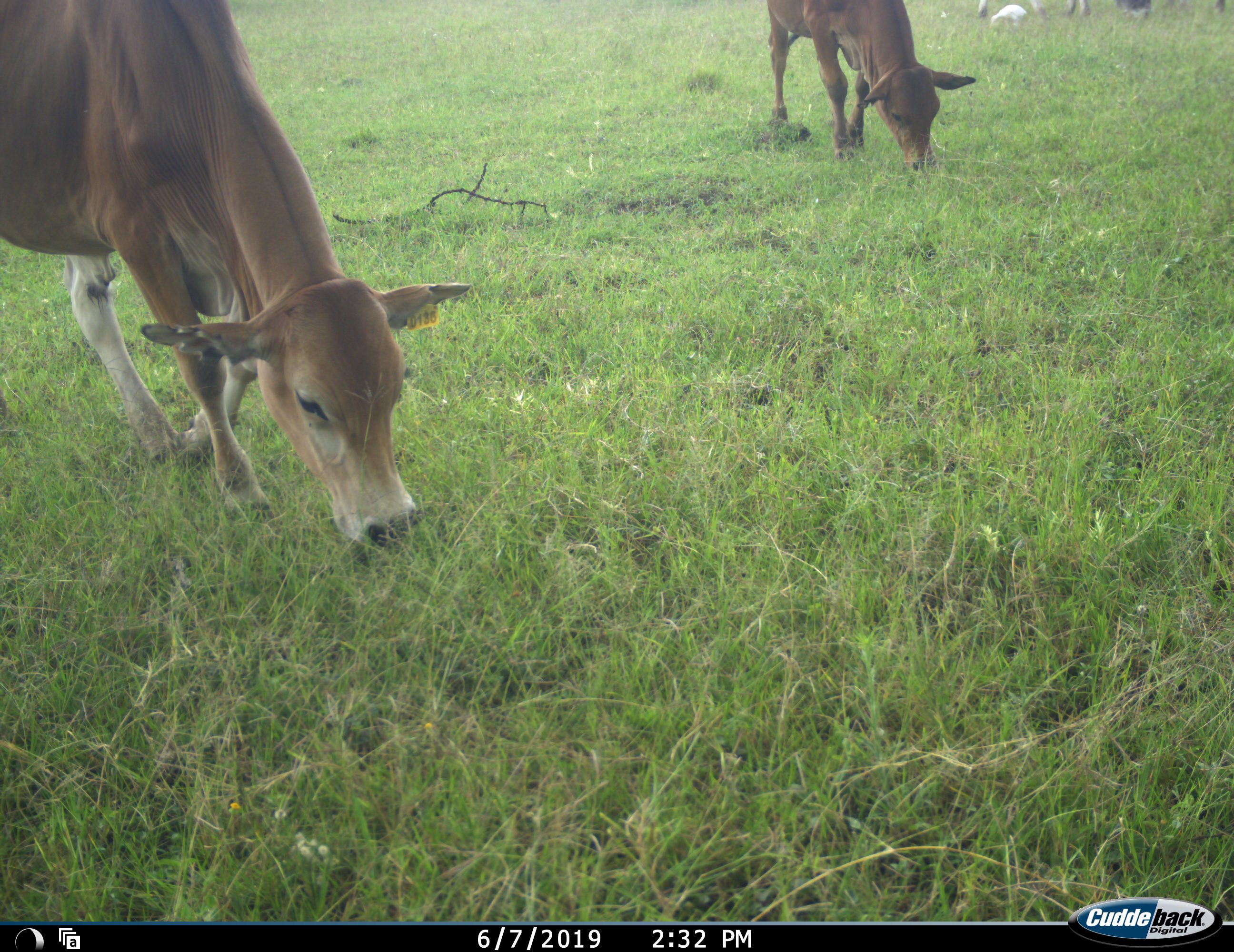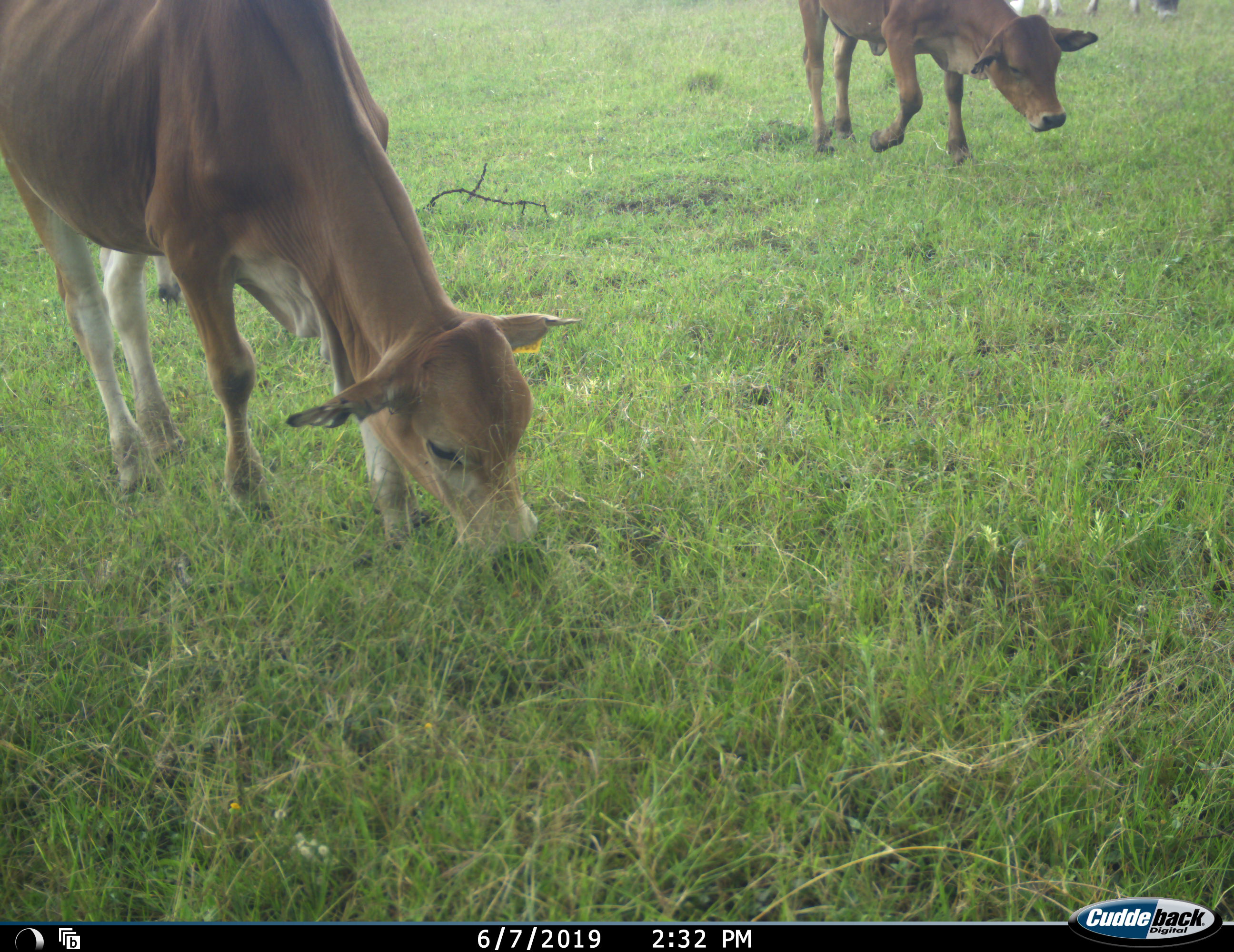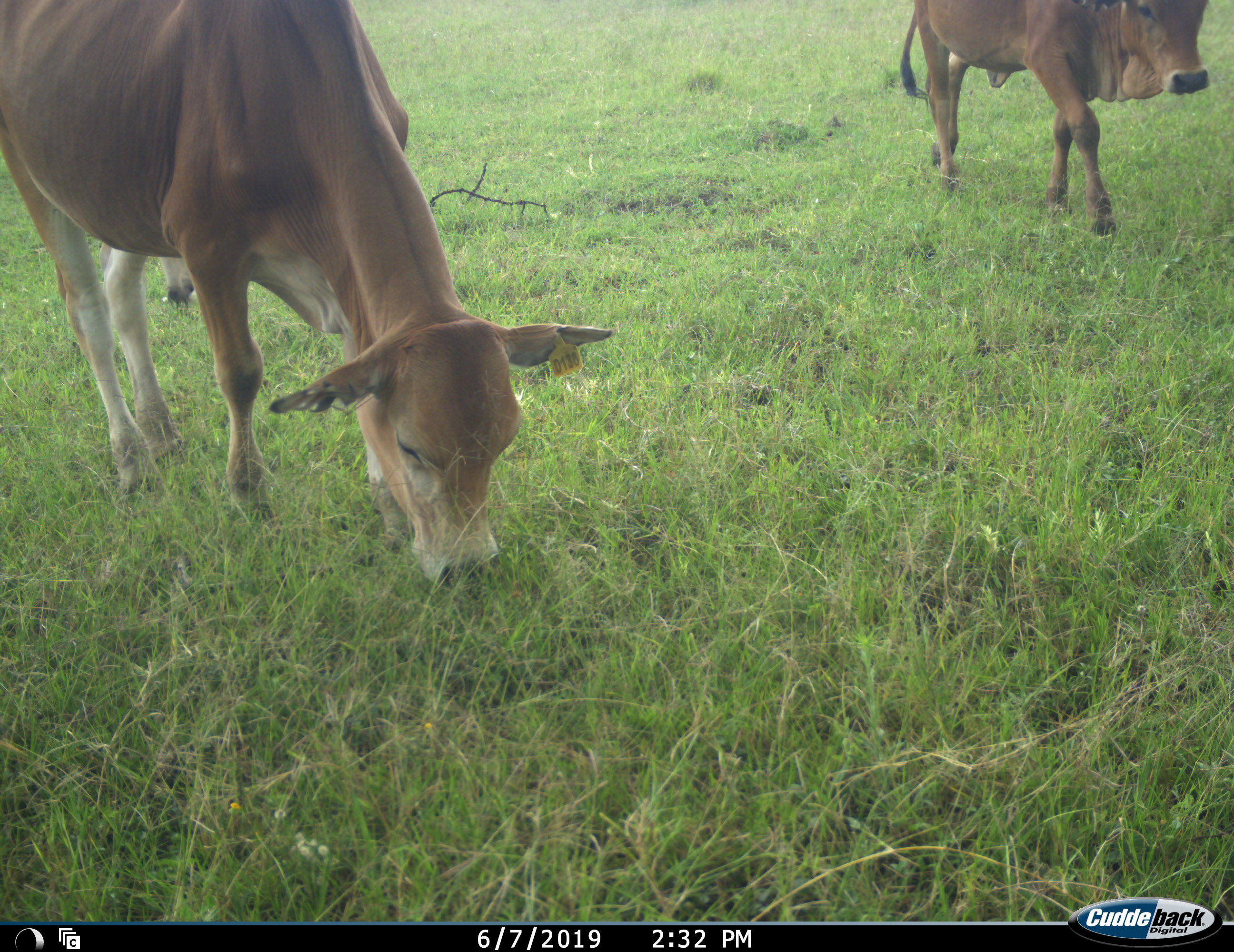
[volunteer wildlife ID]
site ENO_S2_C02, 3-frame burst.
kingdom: Animalia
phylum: Chordata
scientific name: Vertebrata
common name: domestic animal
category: domesticanimal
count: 3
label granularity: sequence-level